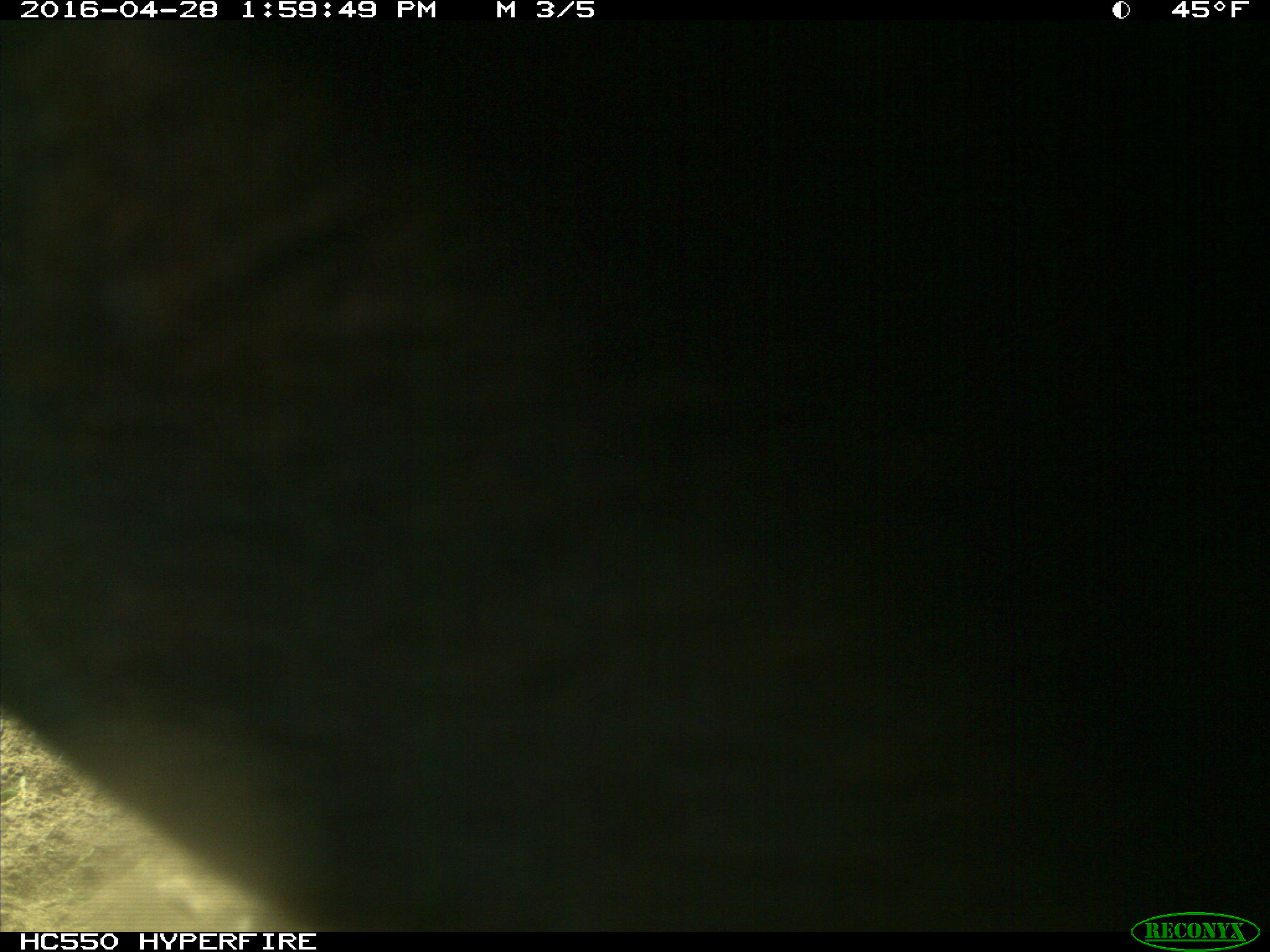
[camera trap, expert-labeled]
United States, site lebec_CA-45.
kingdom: Animalia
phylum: Chordata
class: Mammalia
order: Artiodactyla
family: Bovidae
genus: Bos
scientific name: Bos taurus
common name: domestic cow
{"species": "Bos taurus (domestic cow)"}